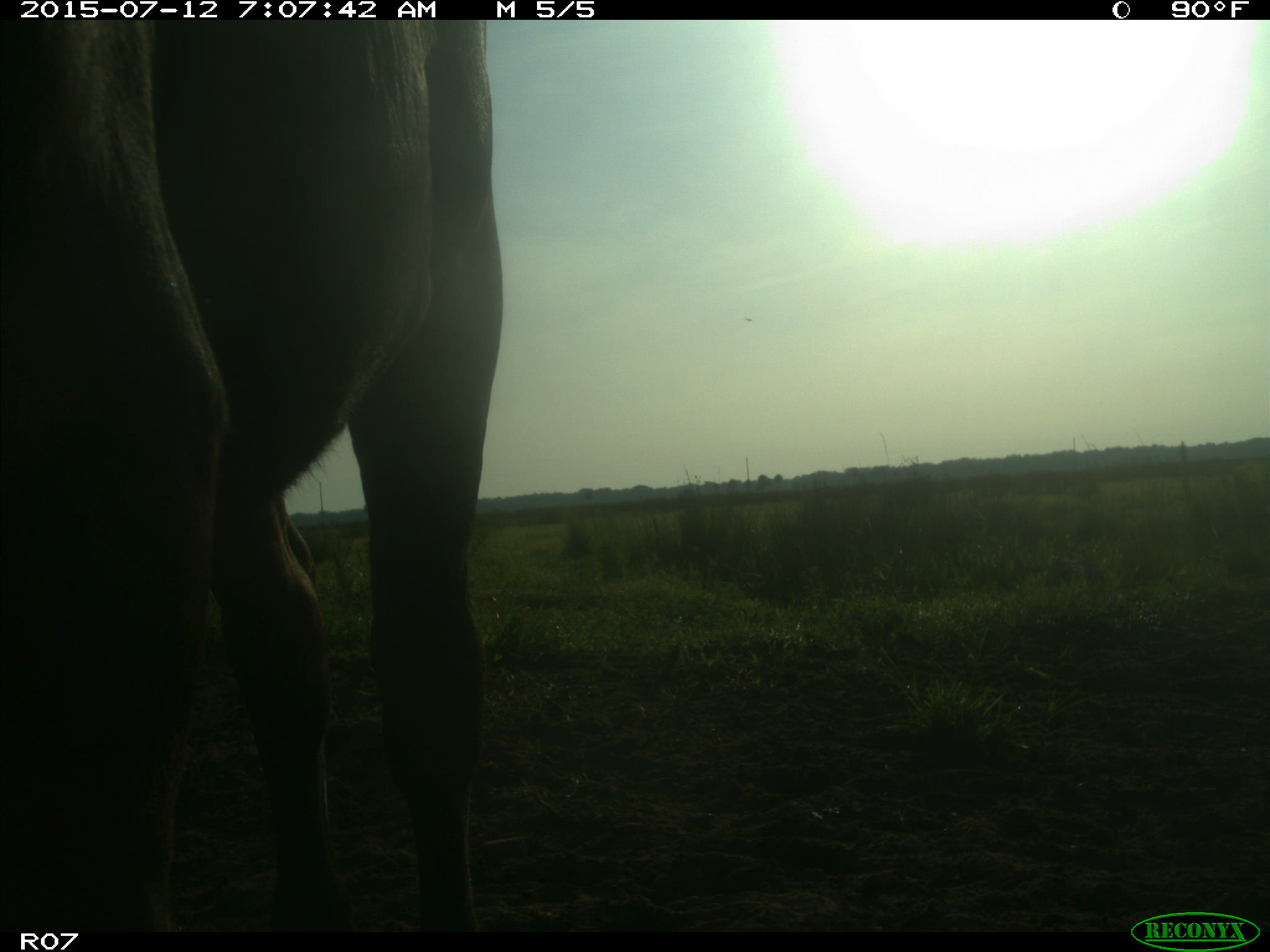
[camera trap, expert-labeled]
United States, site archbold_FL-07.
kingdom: Animalia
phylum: Chordata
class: Mammalia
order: Artiodactyla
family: Bovidae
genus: Bos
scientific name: Bos taurus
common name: domestic cow